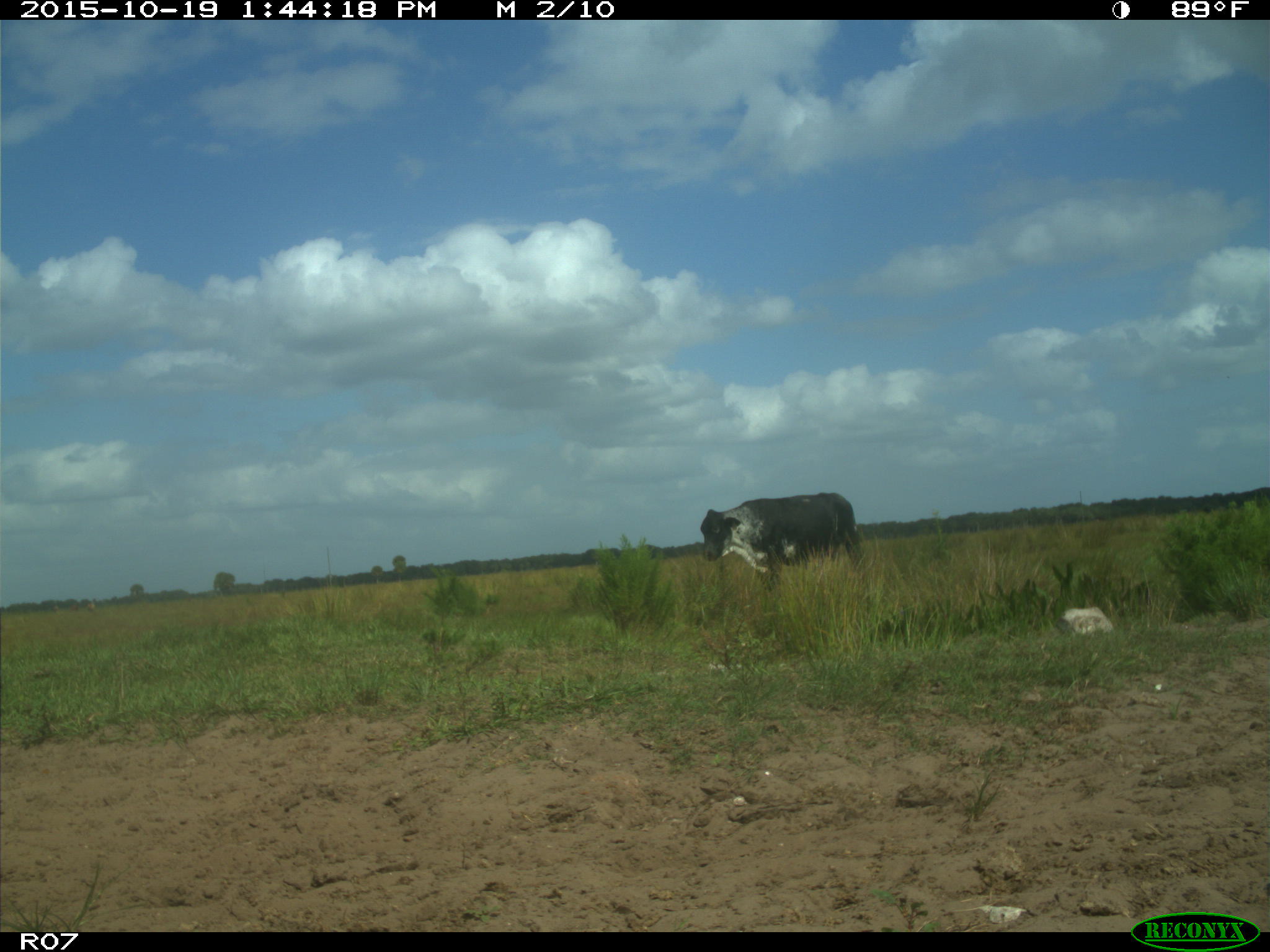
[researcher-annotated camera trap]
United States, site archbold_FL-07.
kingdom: Animalia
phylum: Chordata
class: Mammalia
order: Artiodactyla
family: Bovidae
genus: Bos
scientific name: Bos taurus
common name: domestic cow